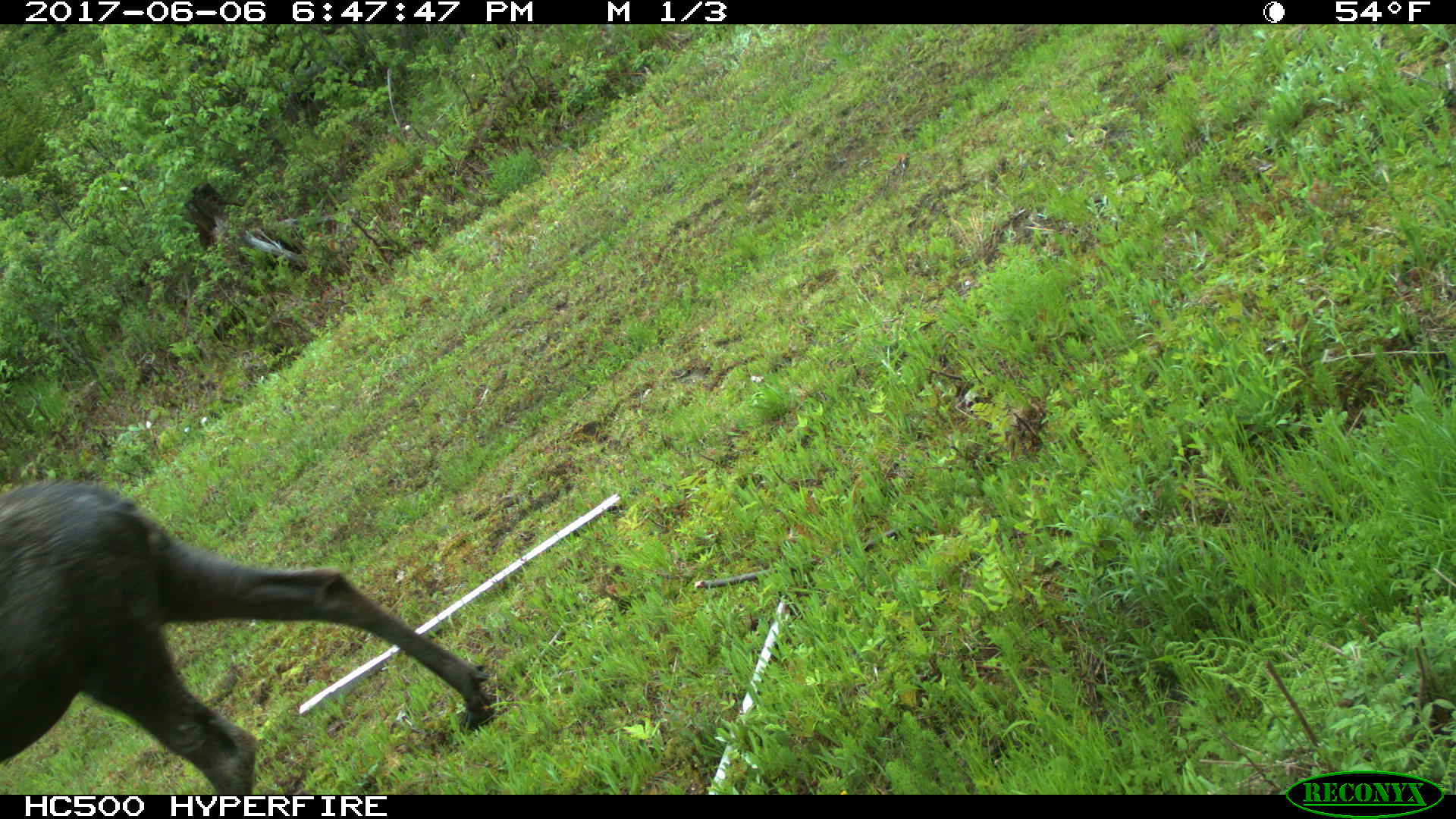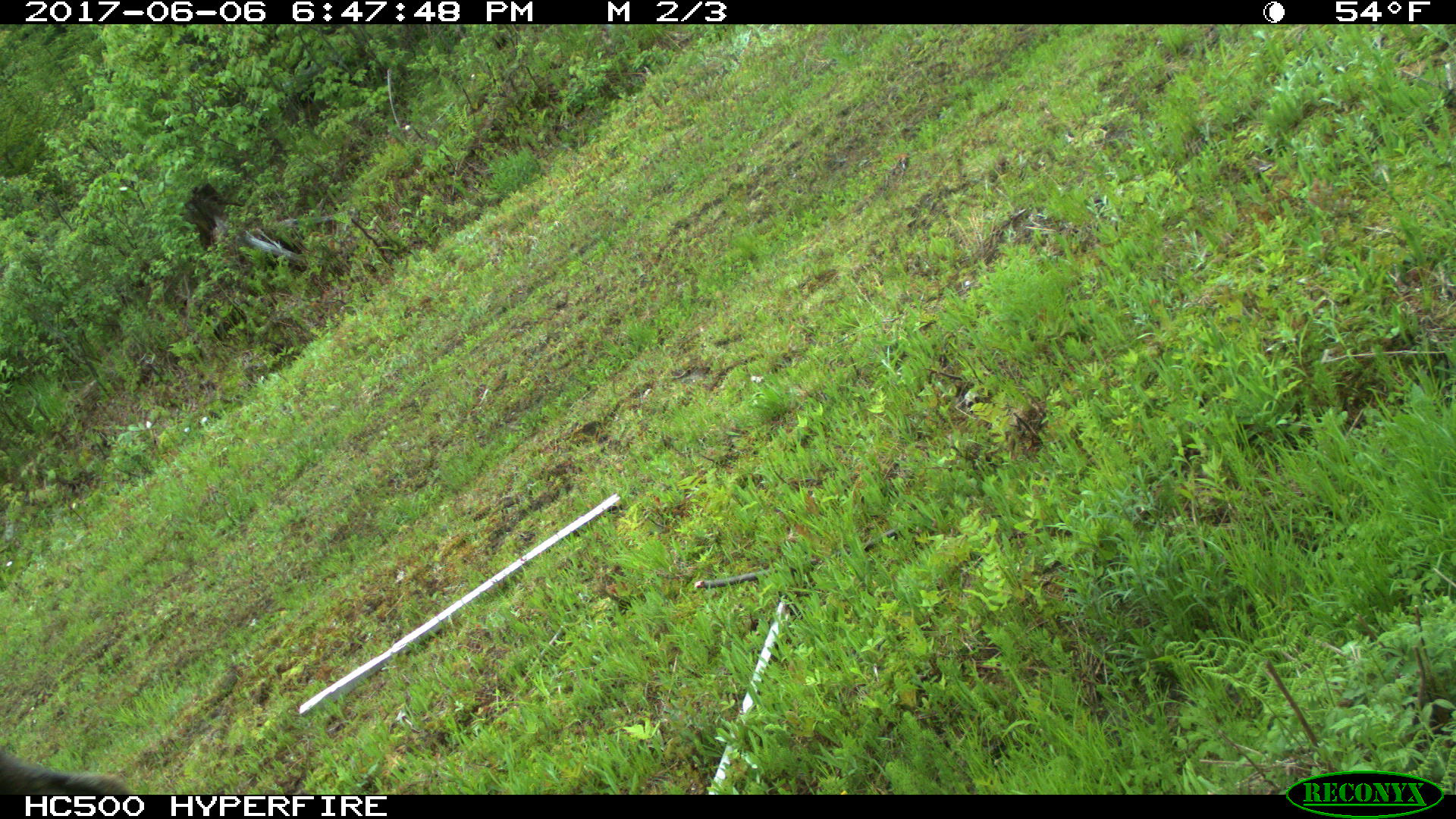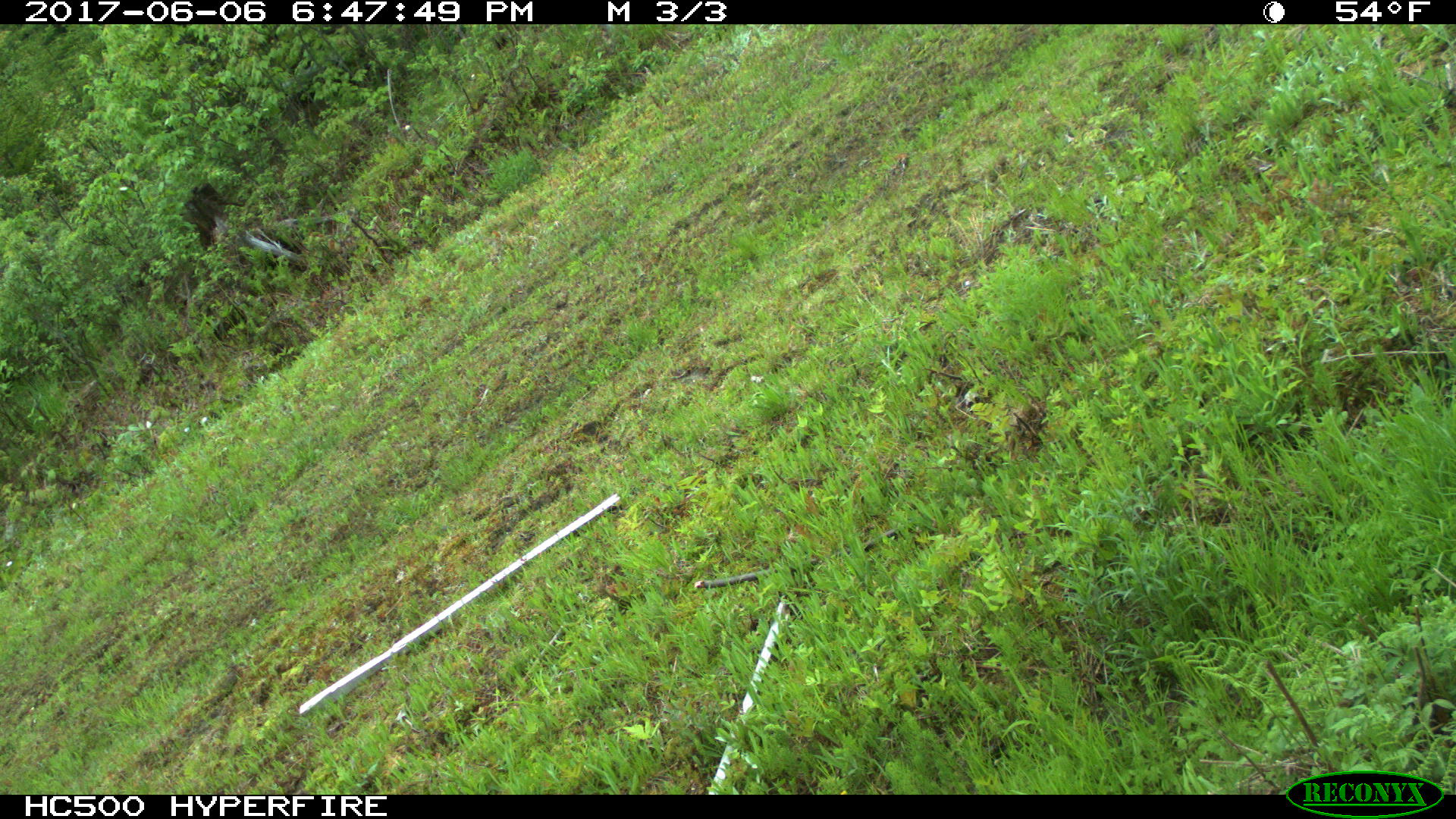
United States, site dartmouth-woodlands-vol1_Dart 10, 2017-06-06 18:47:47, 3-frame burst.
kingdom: Animalia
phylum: Chordata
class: Mammalia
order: Artiodactyla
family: Cervidae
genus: Alces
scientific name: Alces alces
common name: moose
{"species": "moose (Alces alces)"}